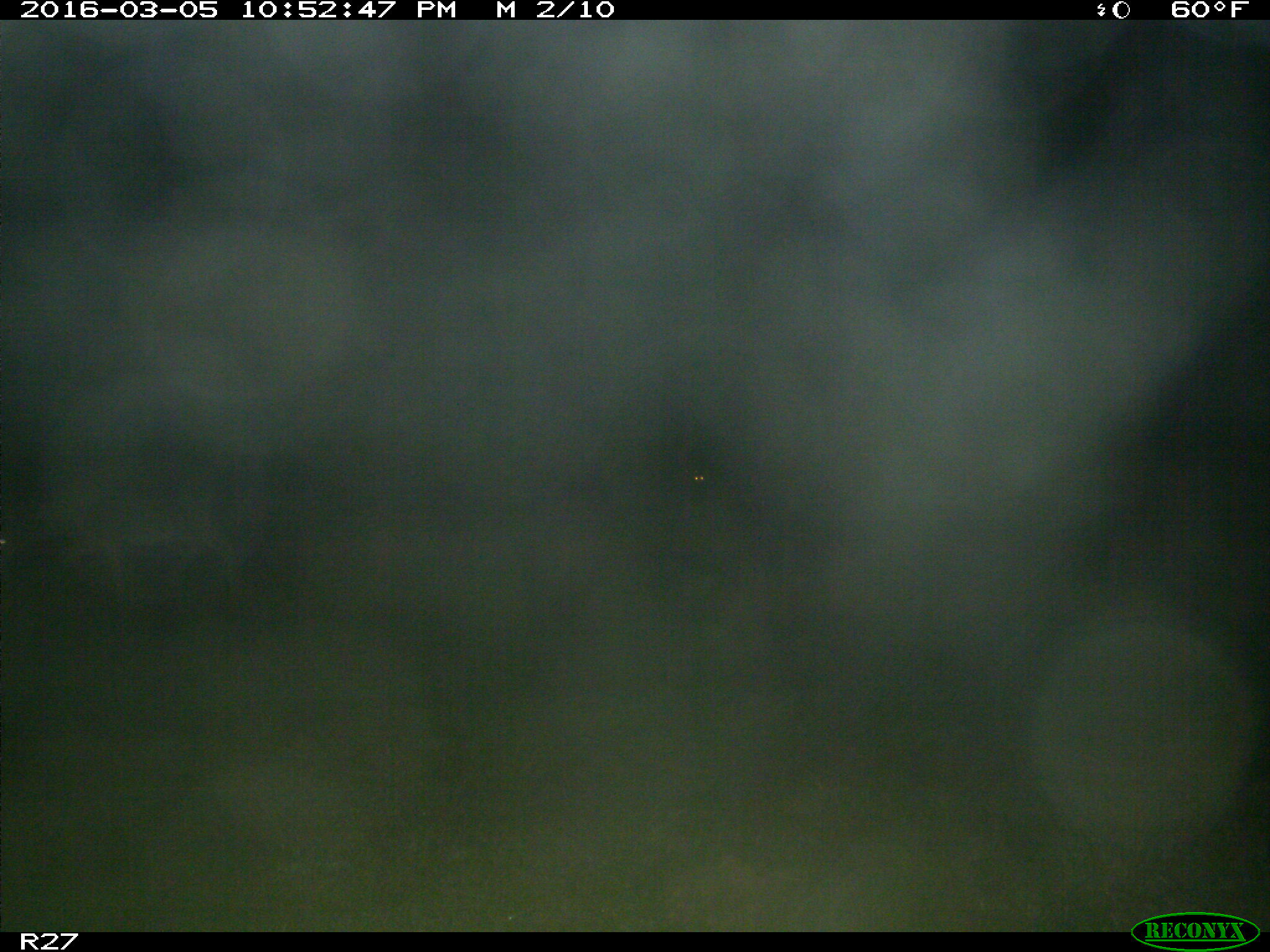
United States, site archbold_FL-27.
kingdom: Animalia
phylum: Chordata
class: Mammalia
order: Artiodactyla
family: Cervidae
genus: Odocoileus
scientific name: Odocoileus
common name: deer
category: unidentified deer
Unidentified deer (deer) (Odocoileus).